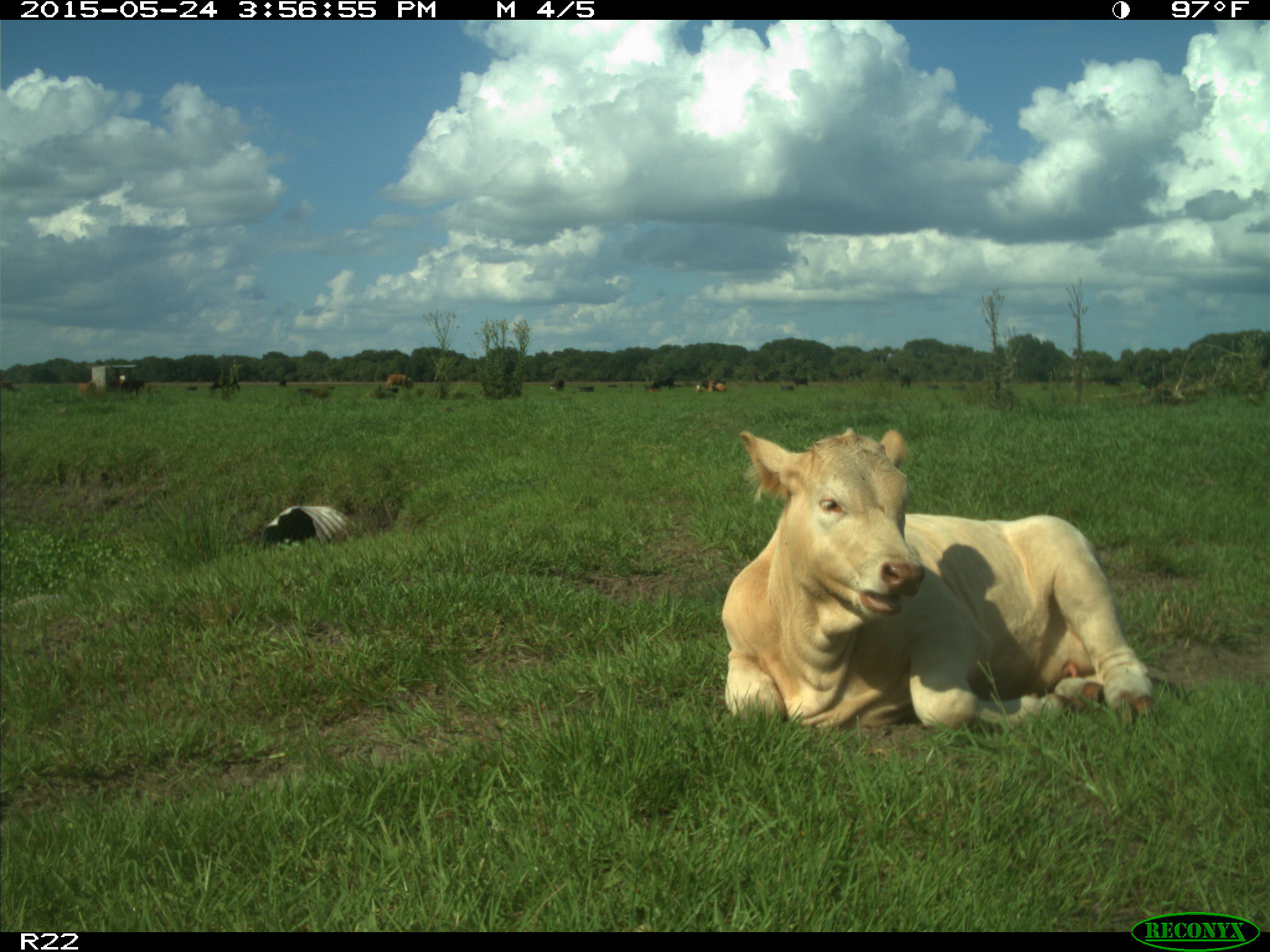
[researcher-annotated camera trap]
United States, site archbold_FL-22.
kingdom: Animalia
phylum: Chordata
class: Mammalia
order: Artiodactyla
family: Bovidae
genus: Bos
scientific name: Bos taurus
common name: domestic cow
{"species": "Bos taurus (domestic cow)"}